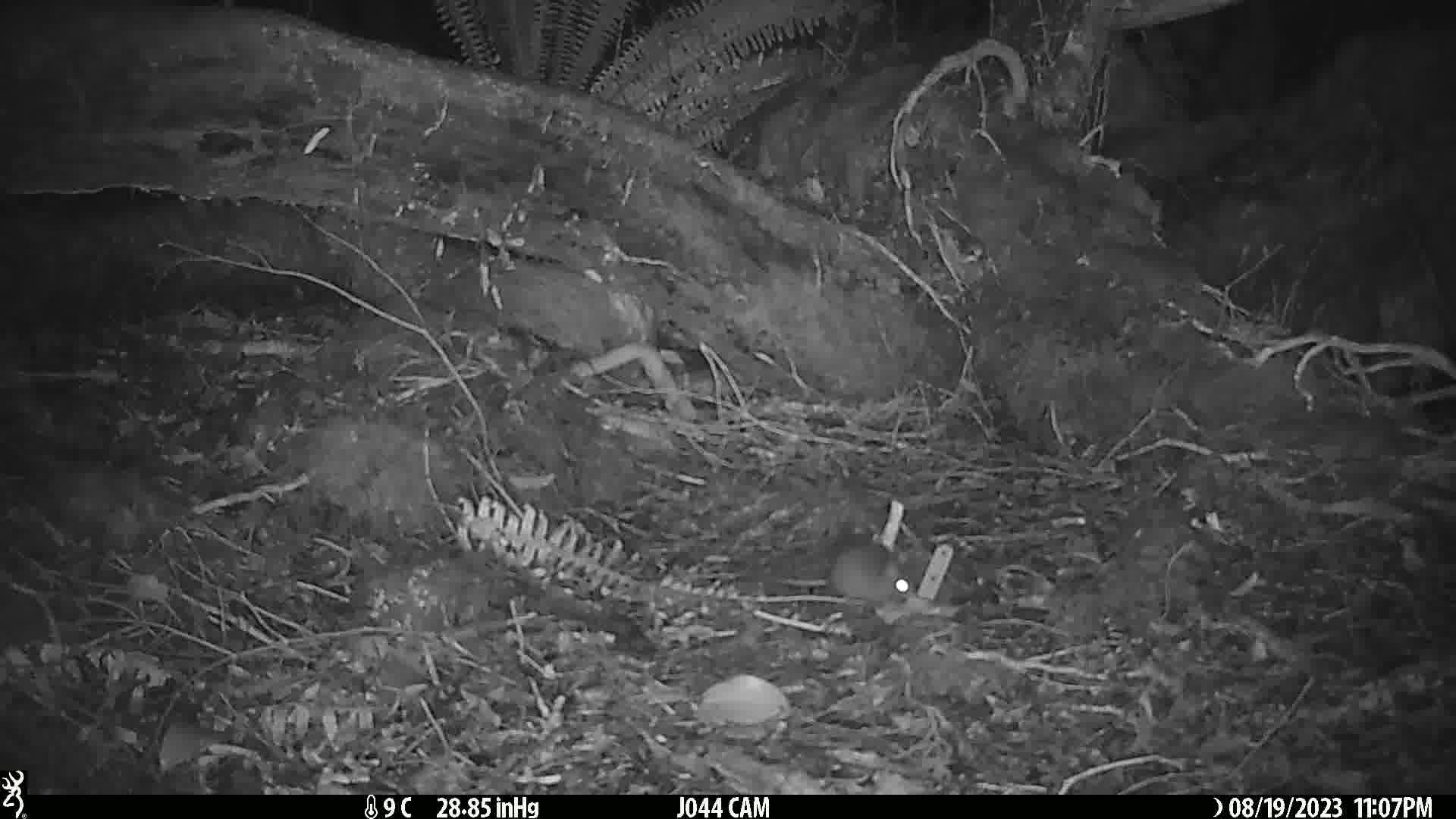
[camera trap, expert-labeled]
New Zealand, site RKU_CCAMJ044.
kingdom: Animalia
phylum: Chordata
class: Mammalia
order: Rodentia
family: Muridae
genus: Rattus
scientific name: Rattus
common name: rat